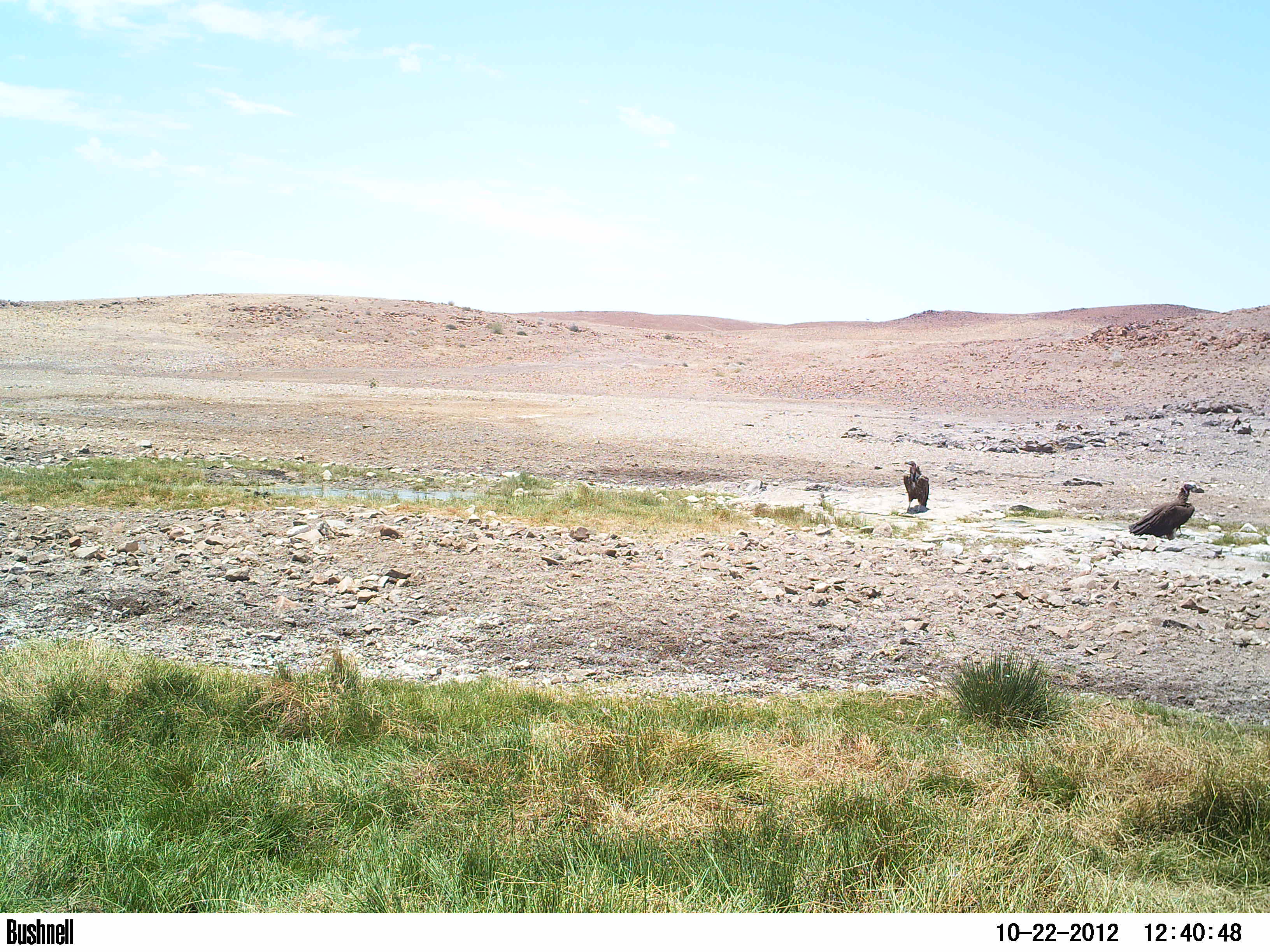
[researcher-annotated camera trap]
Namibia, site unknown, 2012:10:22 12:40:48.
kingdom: Animalia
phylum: Chordata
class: Aves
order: Accipitriformes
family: Accipitridae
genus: Torgos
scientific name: Torgos tracheliotos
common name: lappet-faced vulture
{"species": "Torgos tracheliotos (lappet-faced vulture)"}